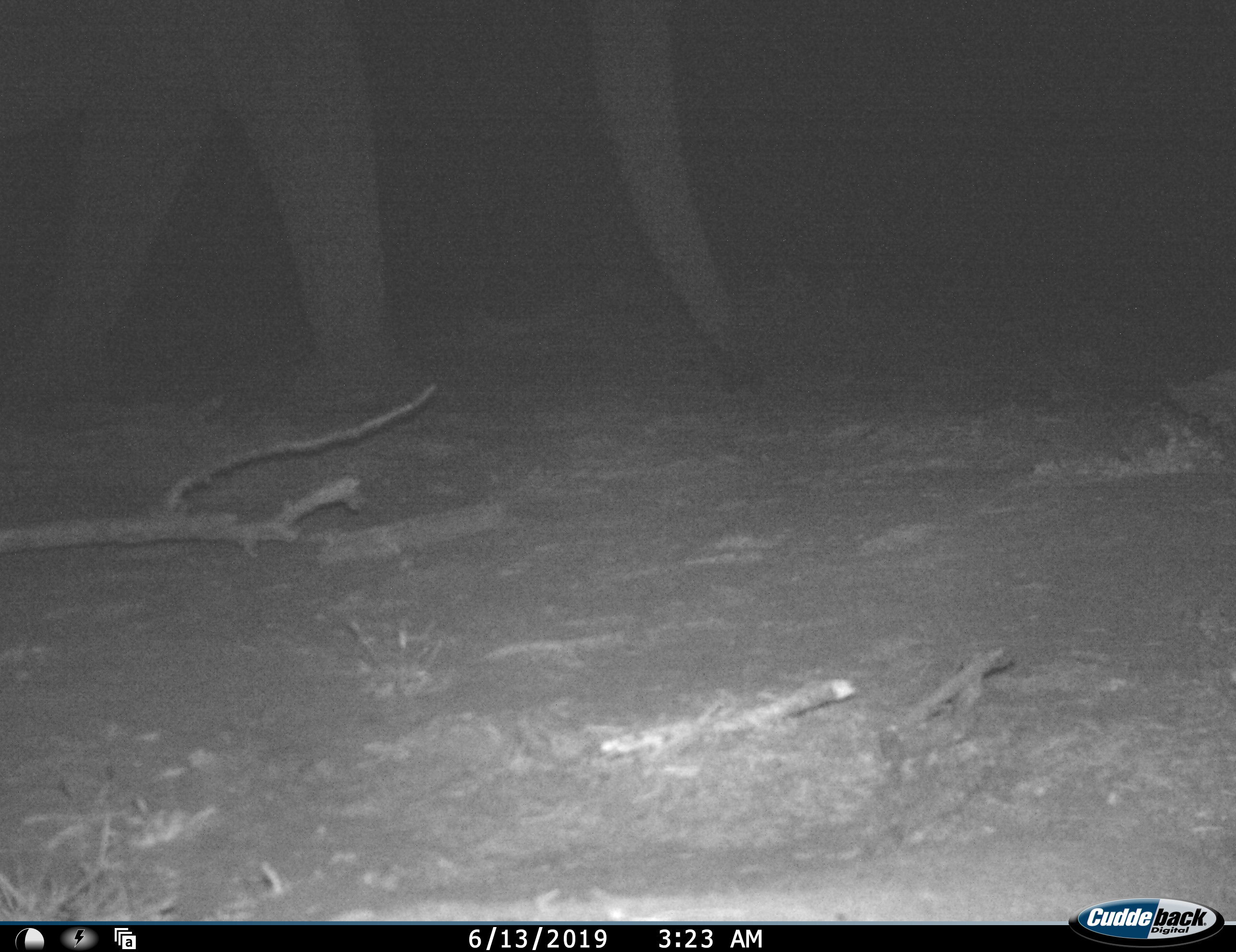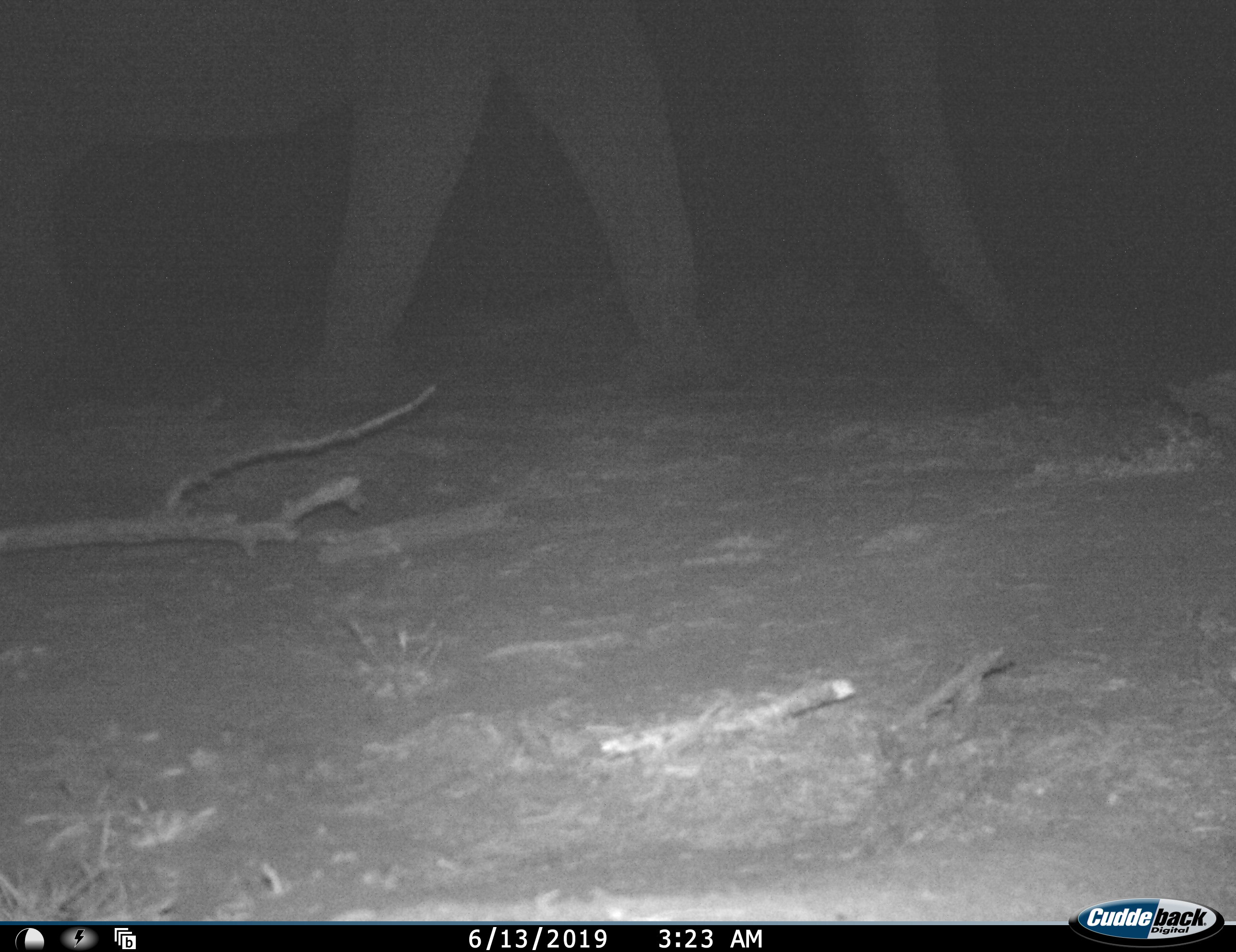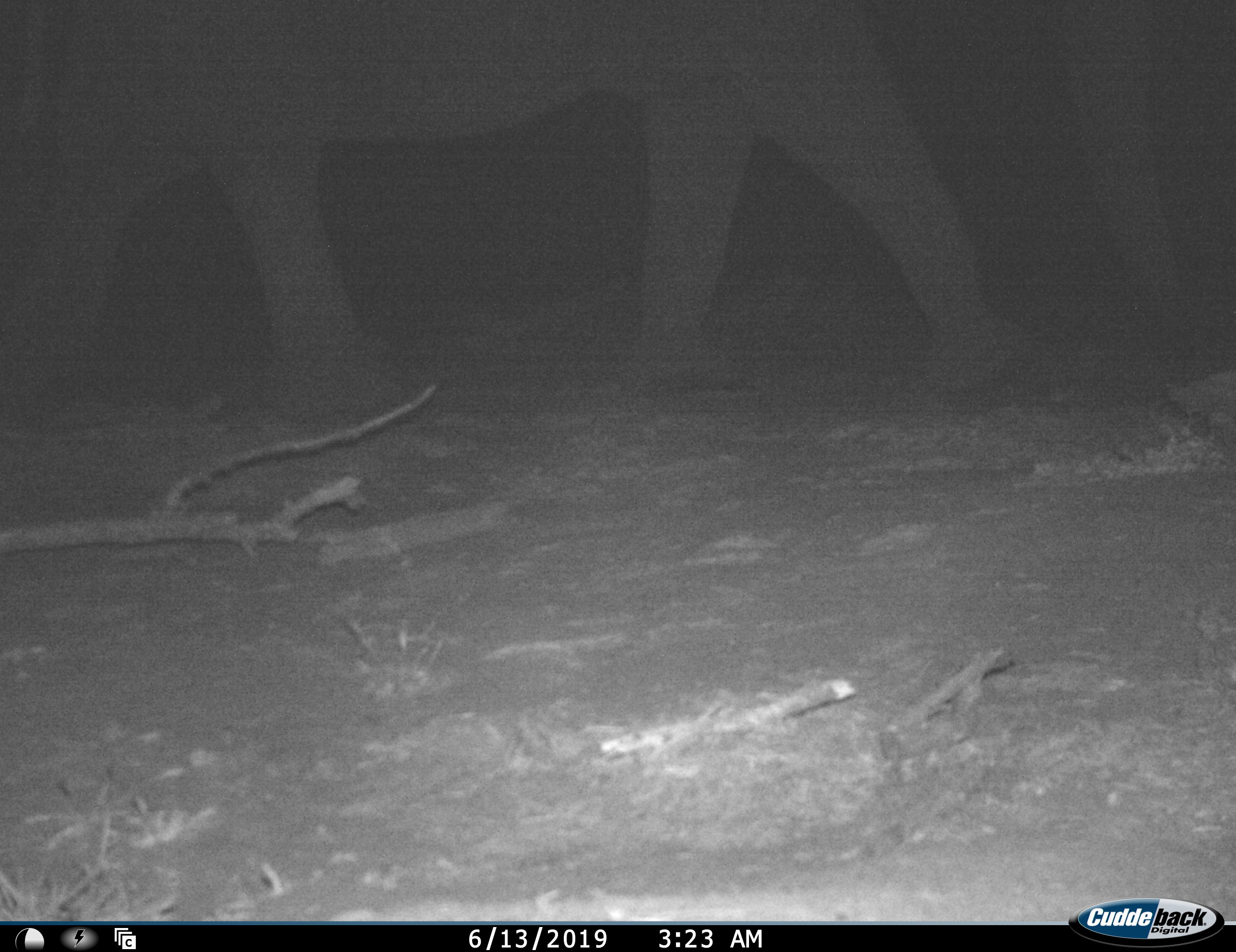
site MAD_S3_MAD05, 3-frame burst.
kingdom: Animalia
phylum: Chordata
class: Mammalia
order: Proboscidea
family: Elephantidae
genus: Loxodonta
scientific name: Loxodonta africana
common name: african bush elephant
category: elephant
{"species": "elephant (african bush elephant) (Loxodonta africana)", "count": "1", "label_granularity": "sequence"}